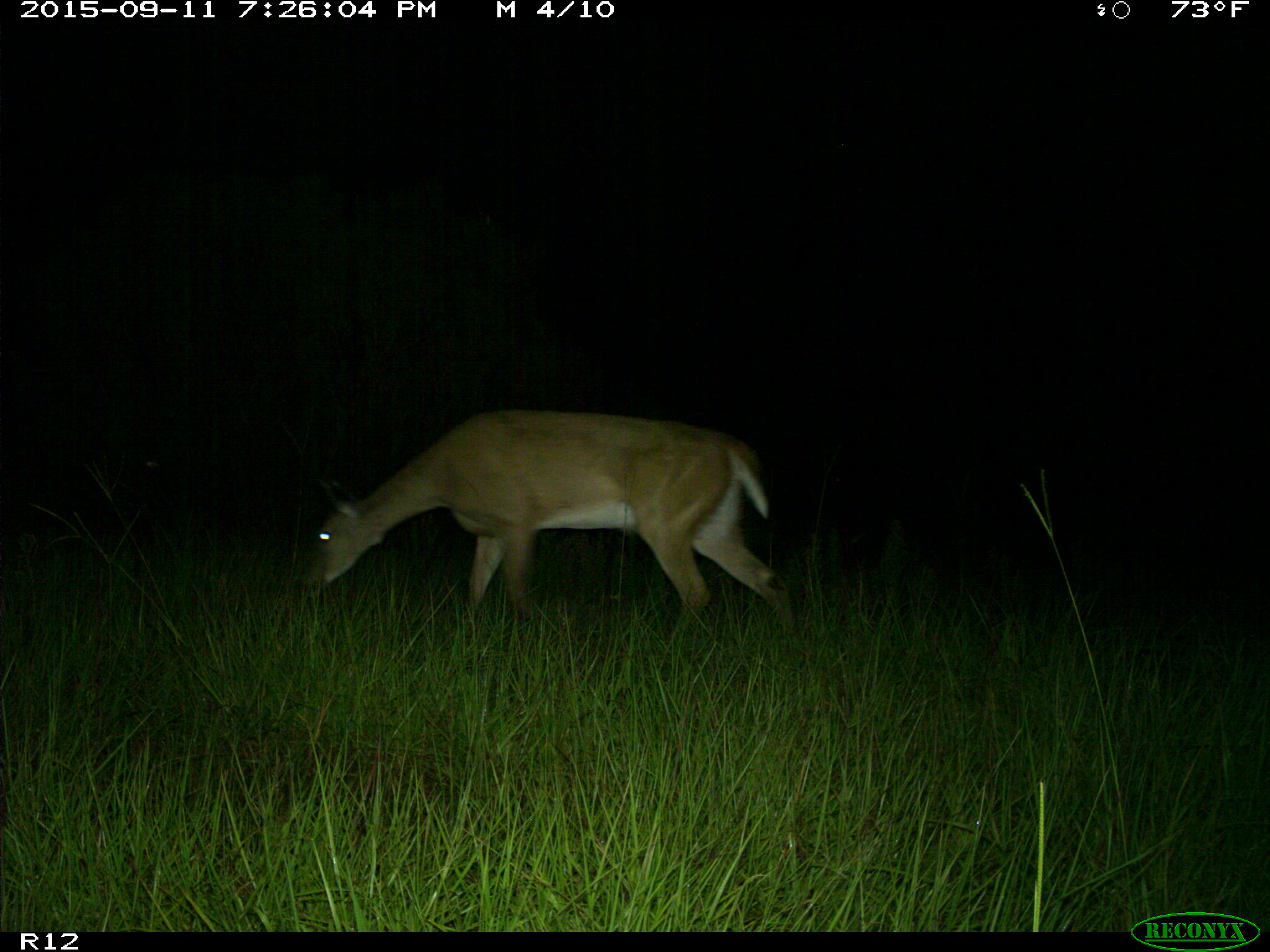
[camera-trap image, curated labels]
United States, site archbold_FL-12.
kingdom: Animalia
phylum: Chordata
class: Mammalia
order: Artiodactyla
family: Cervidae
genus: Odocoileus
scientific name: Odocoileus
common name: deer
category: unidentified deer